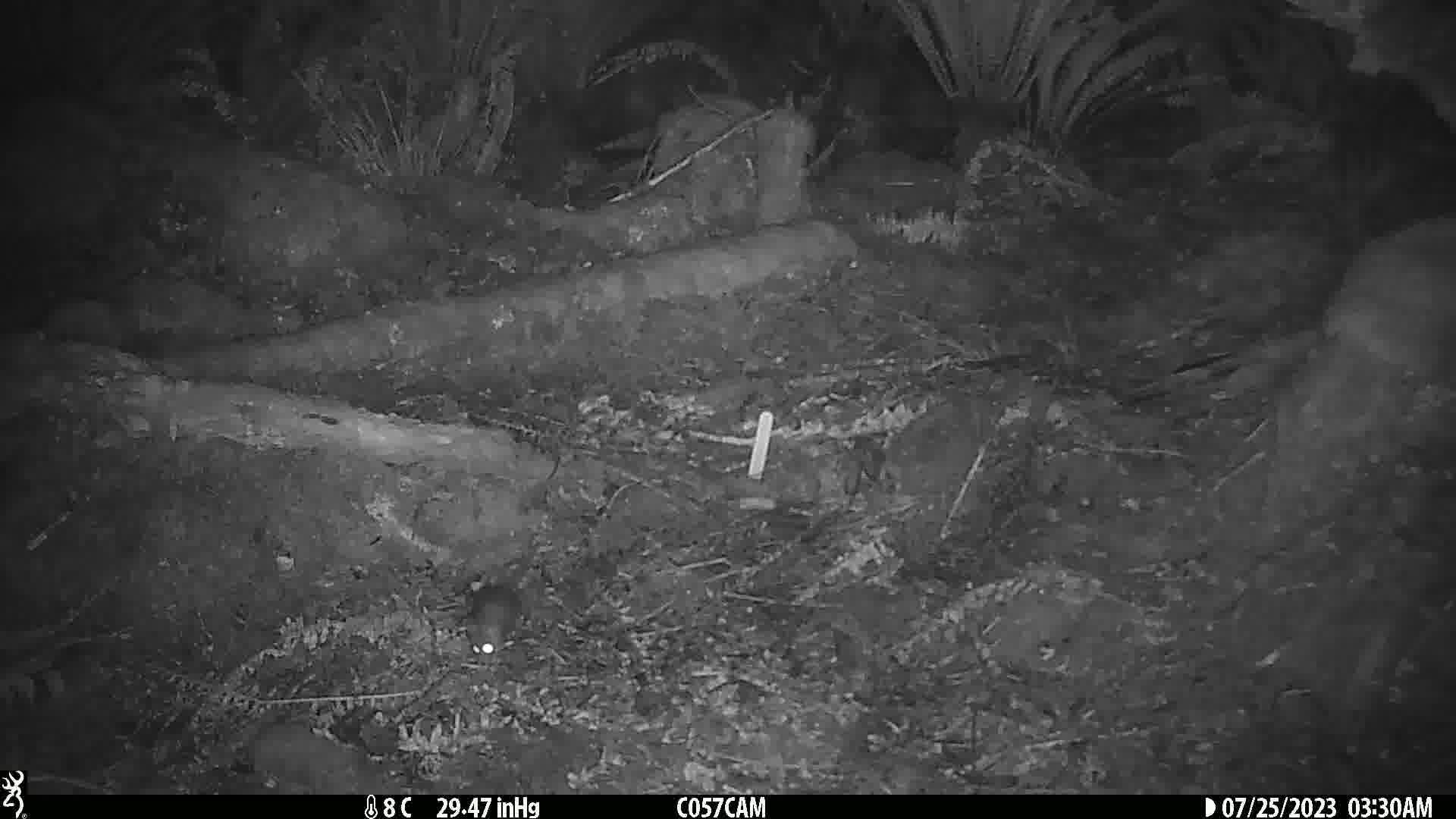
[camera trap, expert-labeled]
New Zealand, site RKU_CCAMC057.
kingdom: Animalia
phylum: Chordata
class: Mammalia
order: Rodentia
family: Muridae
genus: Rattus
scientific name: Rattus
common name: rat